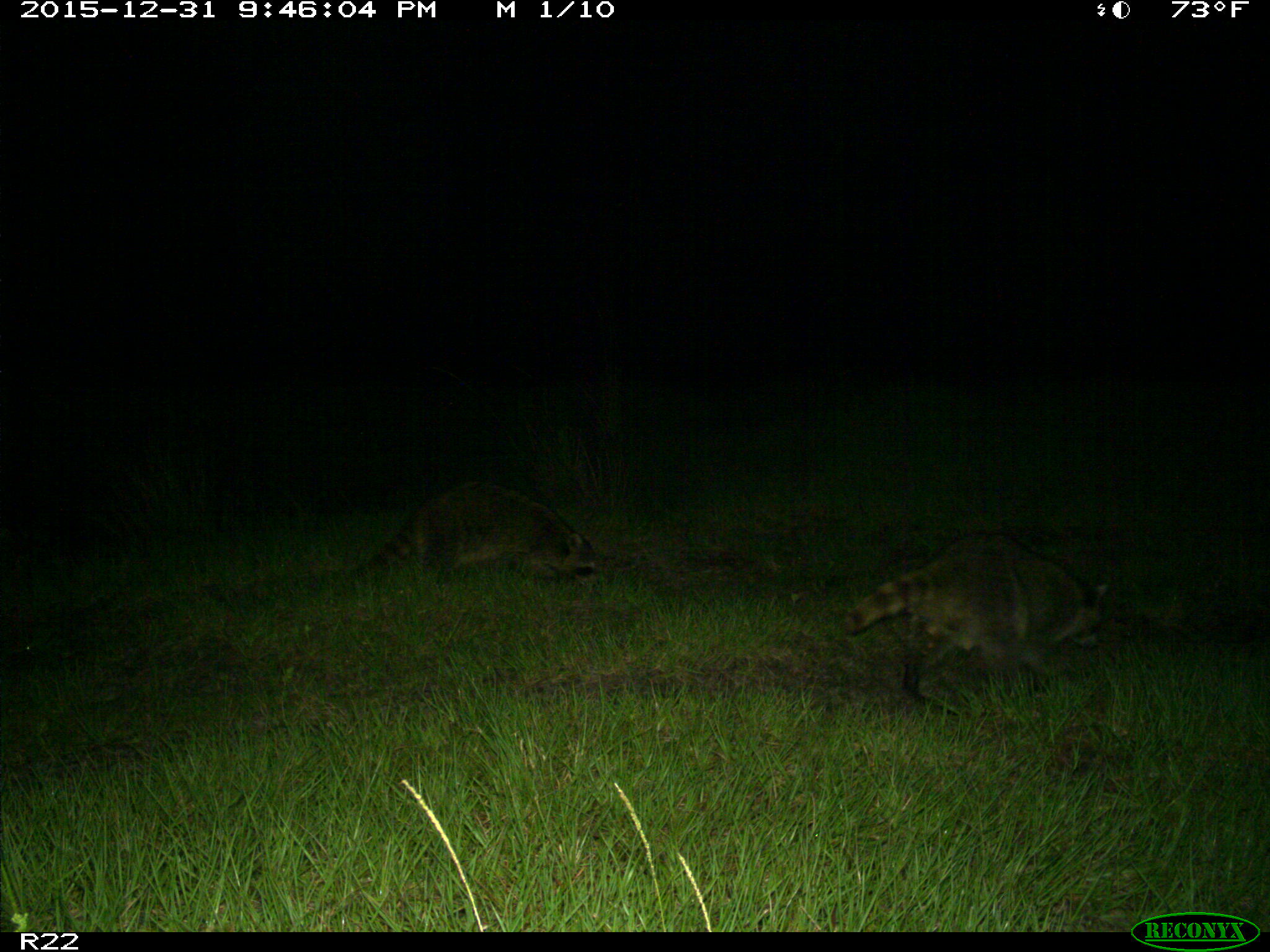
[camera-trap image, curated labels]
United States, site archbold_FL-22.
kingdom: Animalia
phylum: Chordata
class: Mammalia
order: Carnivora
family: Procyonidae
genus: Procyon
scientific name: Procyon lotor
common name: common raccoon